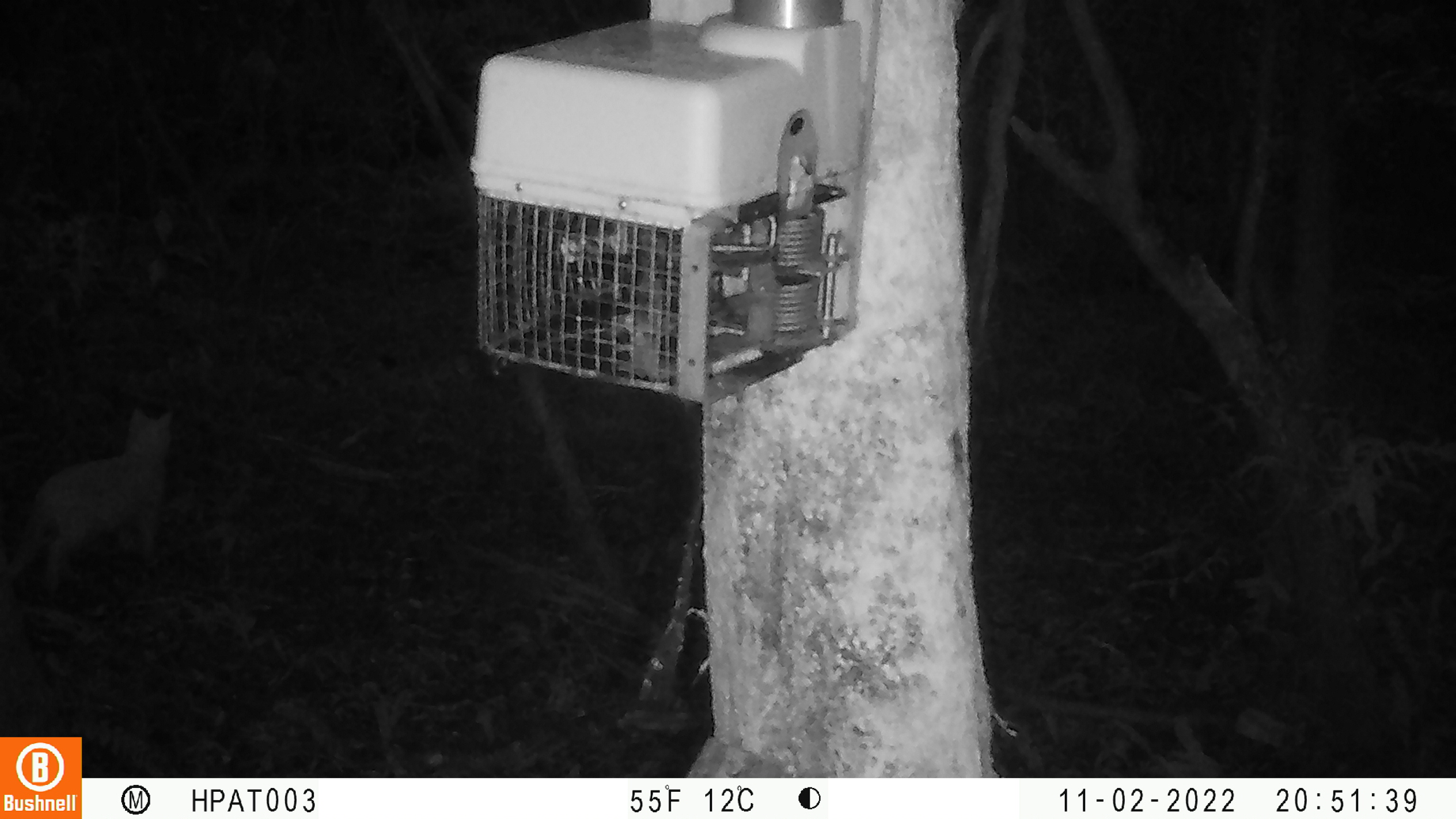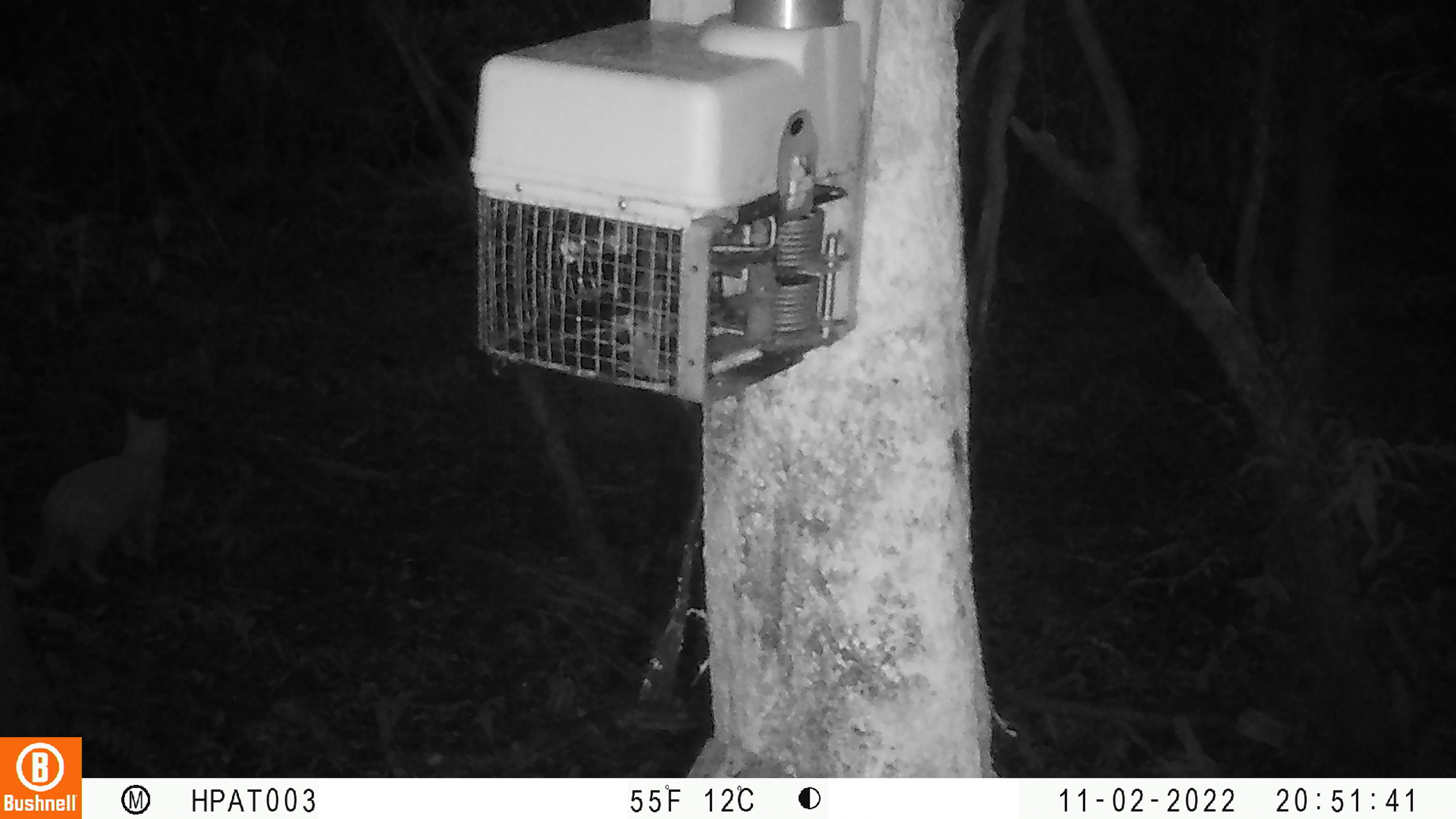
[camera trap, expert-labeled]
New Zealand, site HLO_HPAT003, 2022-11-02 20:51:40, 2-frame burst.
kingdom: Animalia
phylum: Chordata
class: Mammalia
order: Carnivora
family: Felidae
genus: Felis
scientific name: Felis catus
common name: domestic cat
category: cat